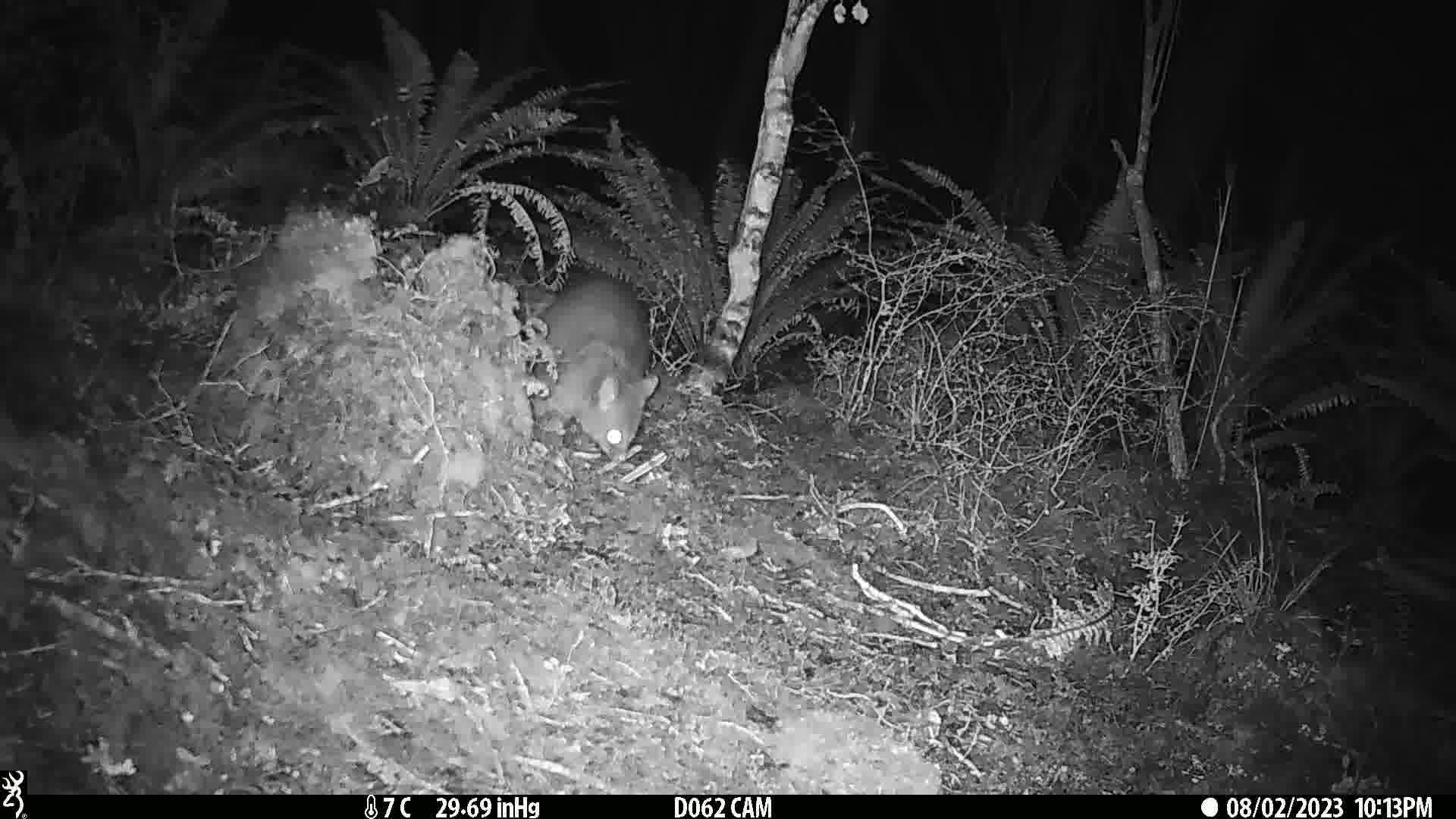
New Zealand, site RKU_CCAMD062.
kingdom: Animalia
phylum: Chordata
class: Mammalia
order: Diprotodontia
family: Phalangeridae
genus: Trichosurus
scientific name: Trichosurus vulpecula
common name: common brushtail possum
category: possum